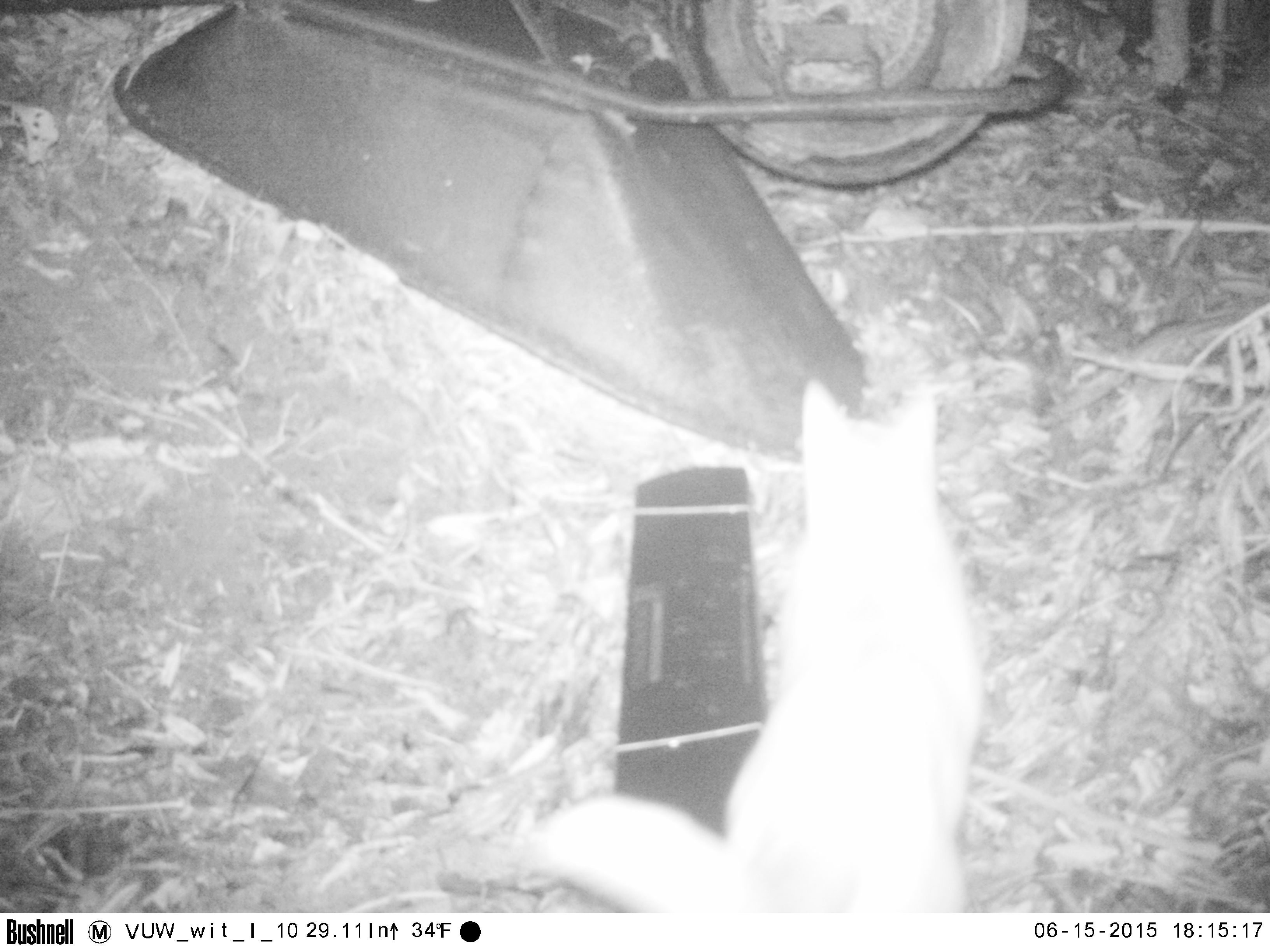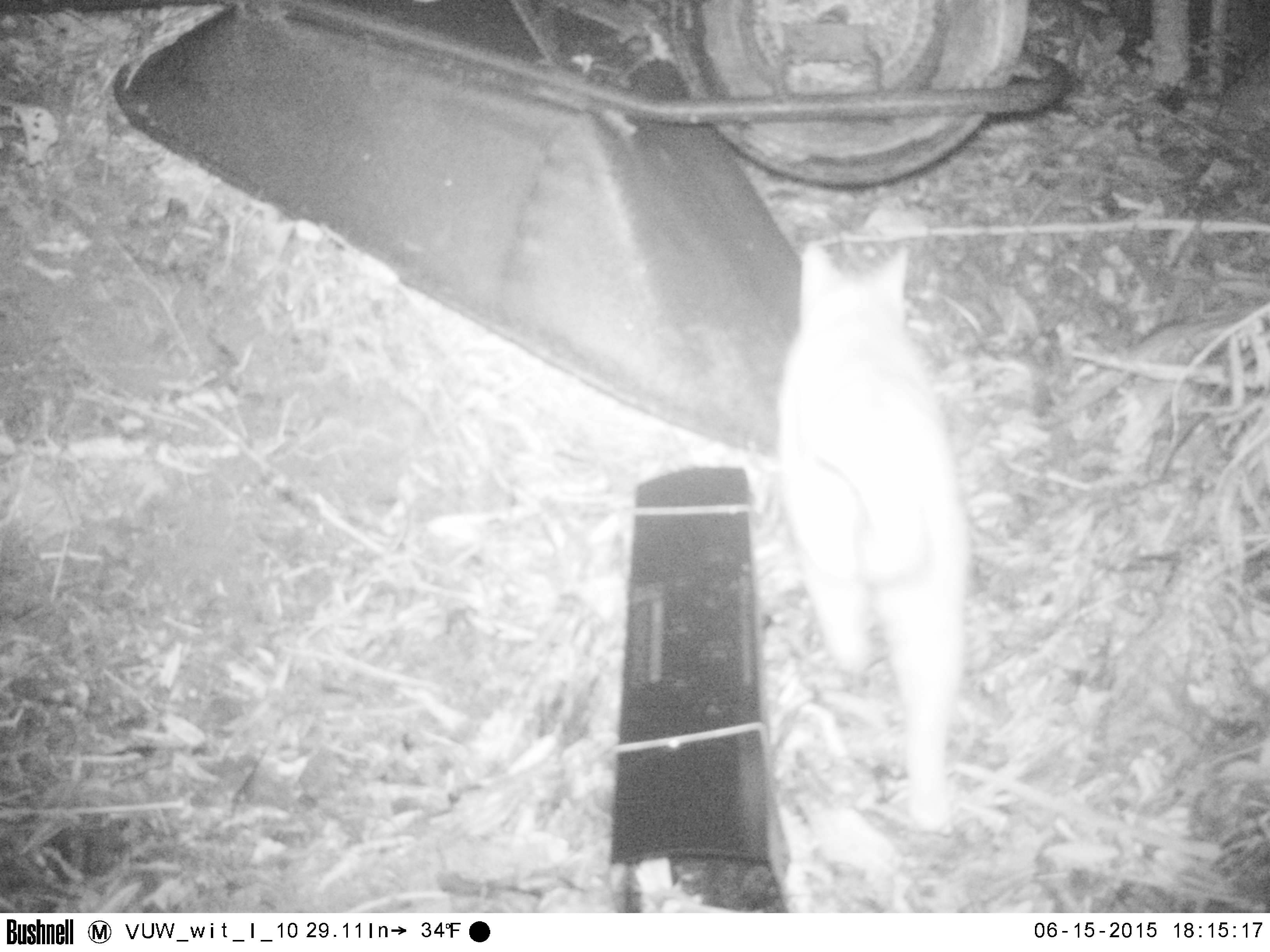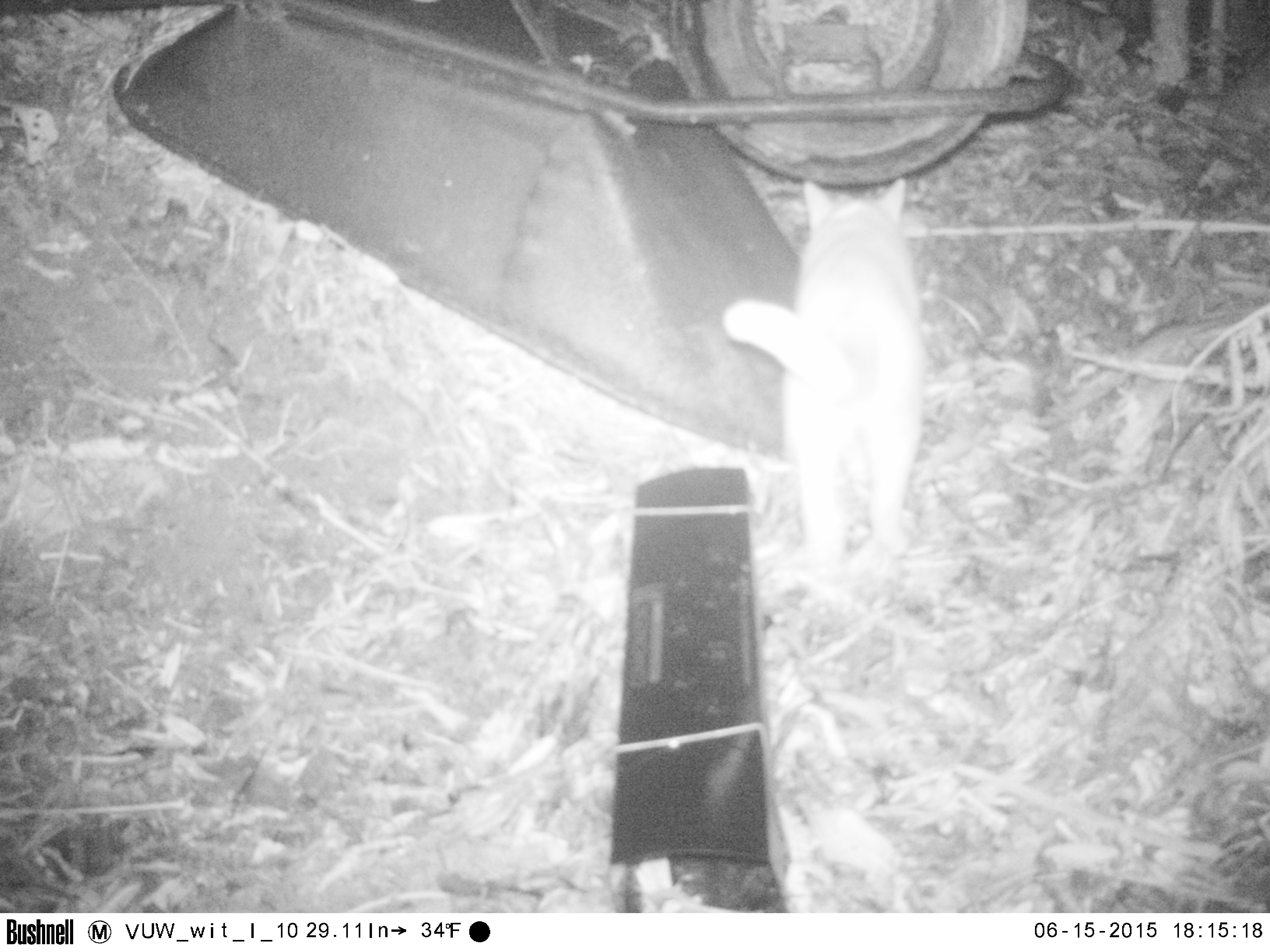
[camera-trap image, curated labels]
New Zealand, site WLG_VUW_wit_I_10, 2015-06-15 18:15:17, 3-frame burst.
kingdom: Animalia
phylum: Chordata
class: Mammalia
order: Carnivora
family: Felidae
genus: Felis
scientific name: Felis catus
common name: domestic cat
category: cat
Cat (domestic cat) (Felis catus).